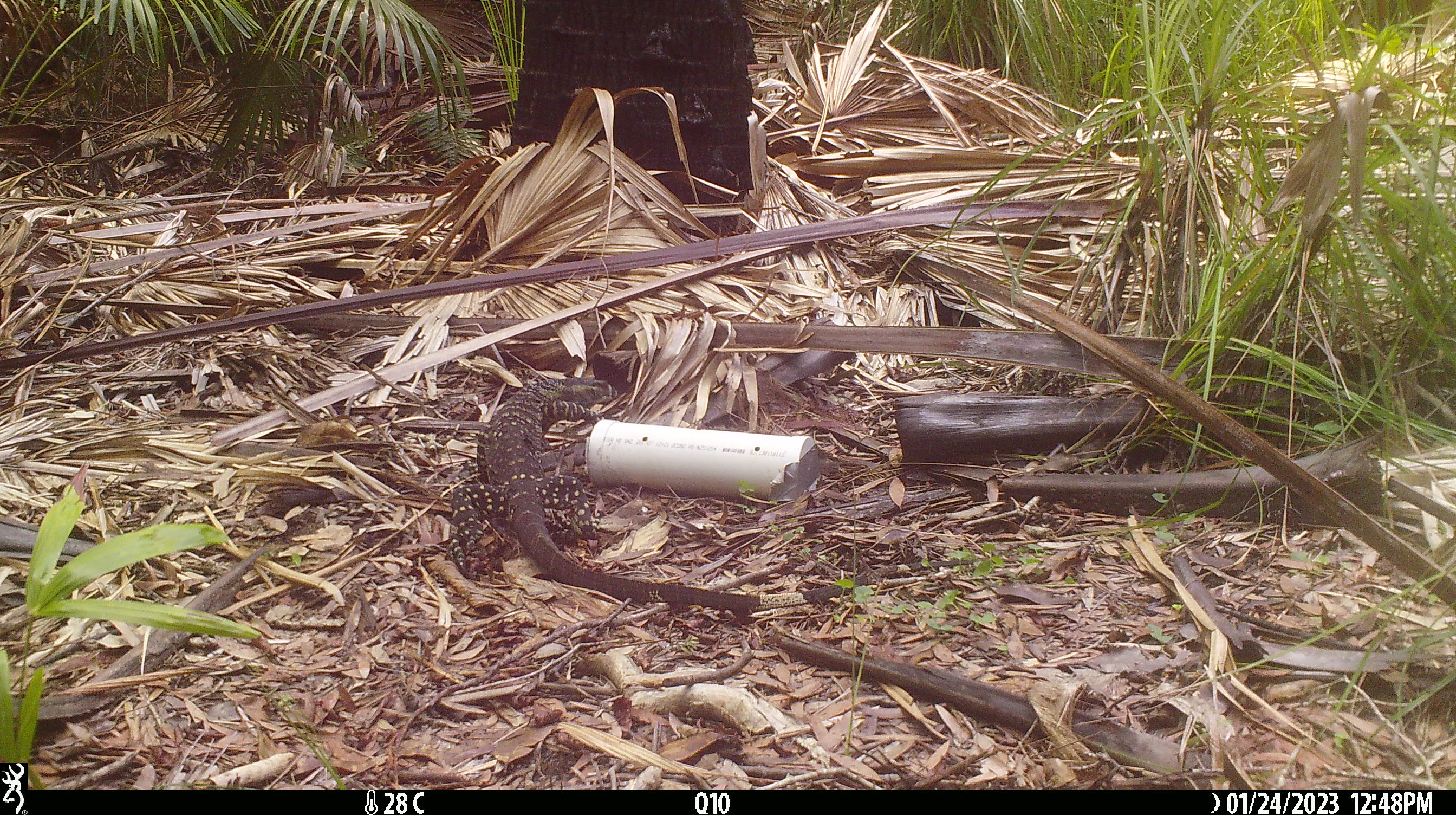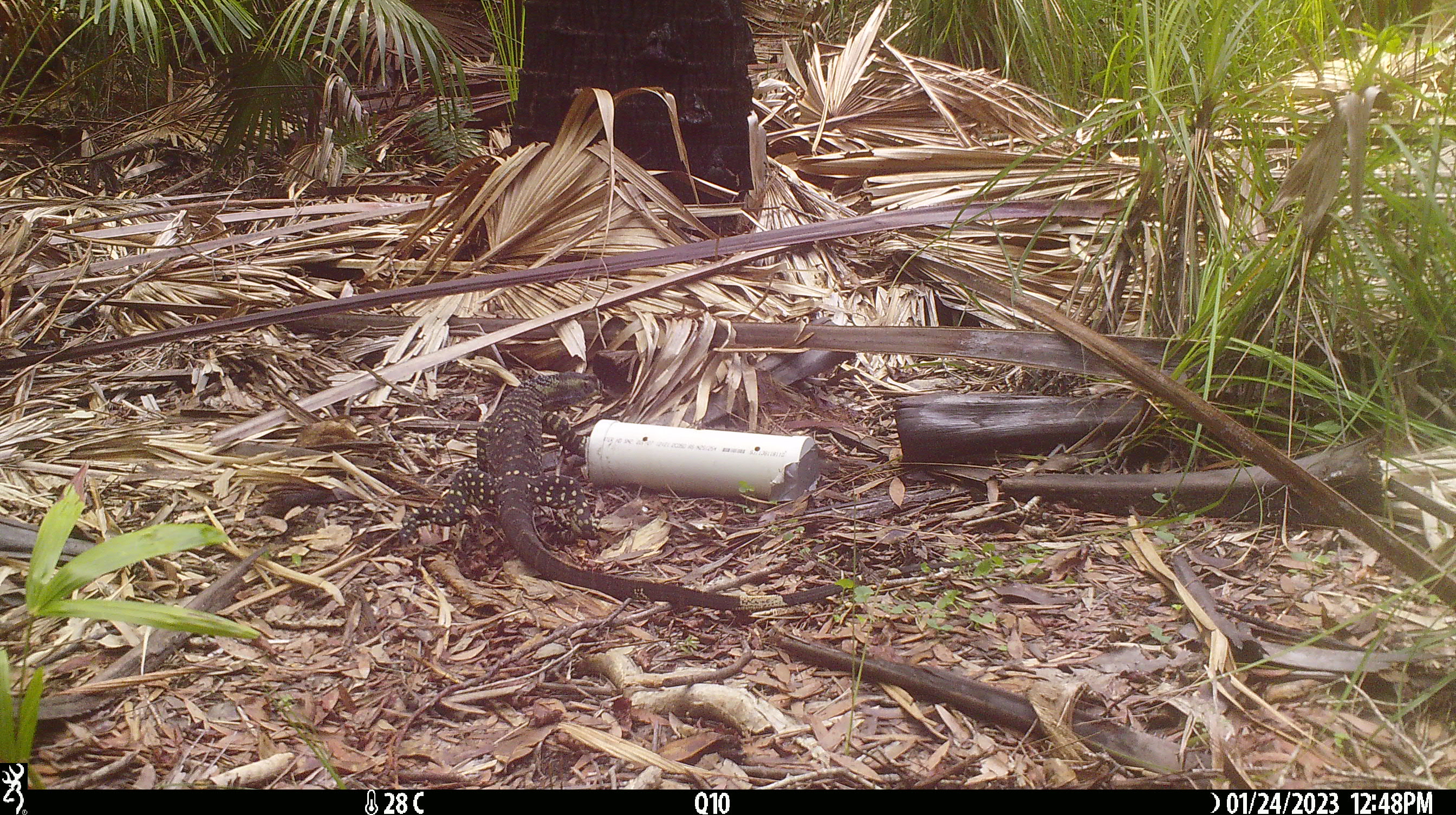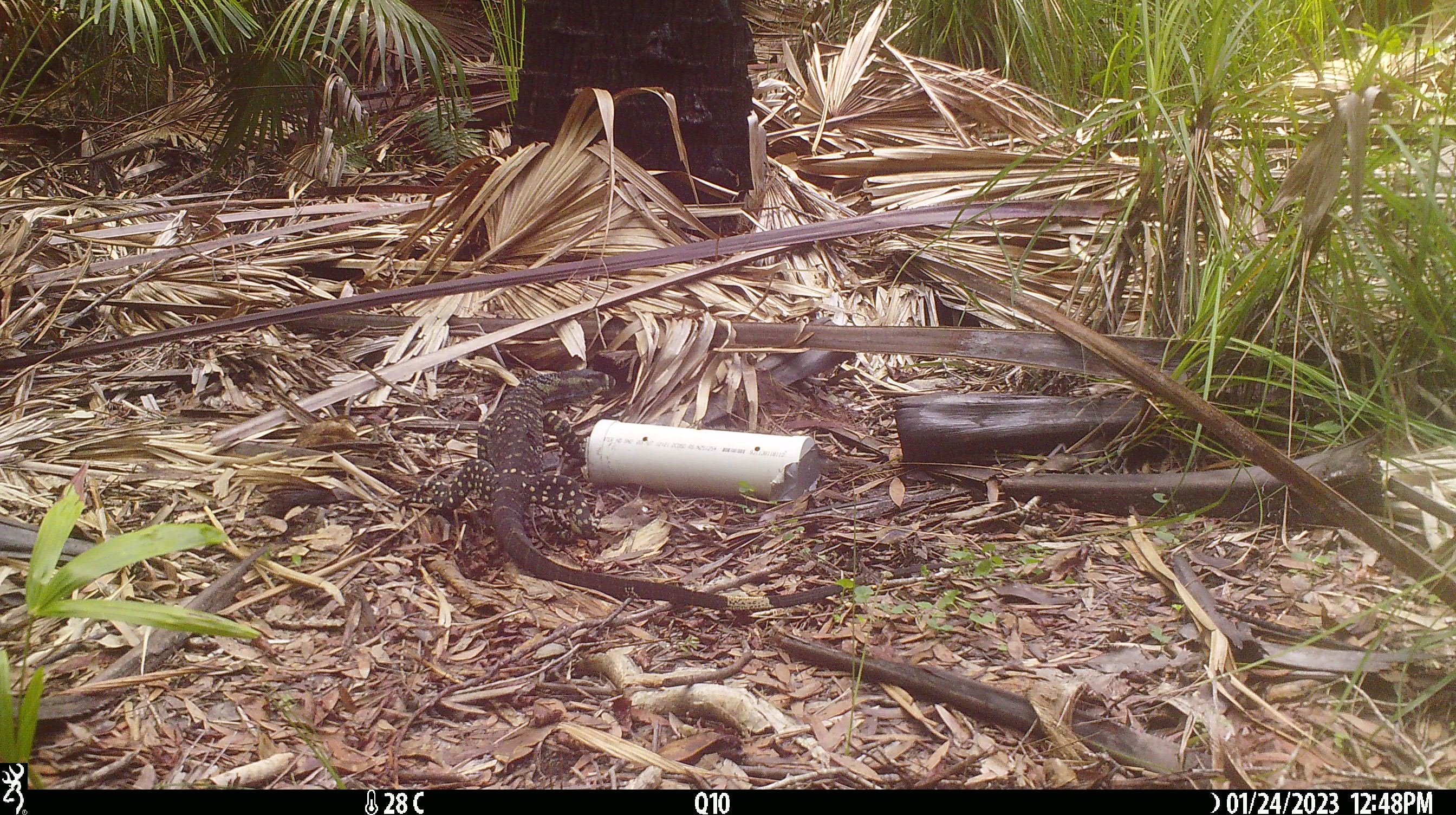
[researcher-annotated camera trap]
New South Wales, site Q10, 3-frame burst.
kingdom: Animalia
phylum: Chordata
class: Reptilia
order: Squamata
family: Varanidae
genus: Varanus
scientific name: Varanus varius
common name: lace monitor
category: goanna